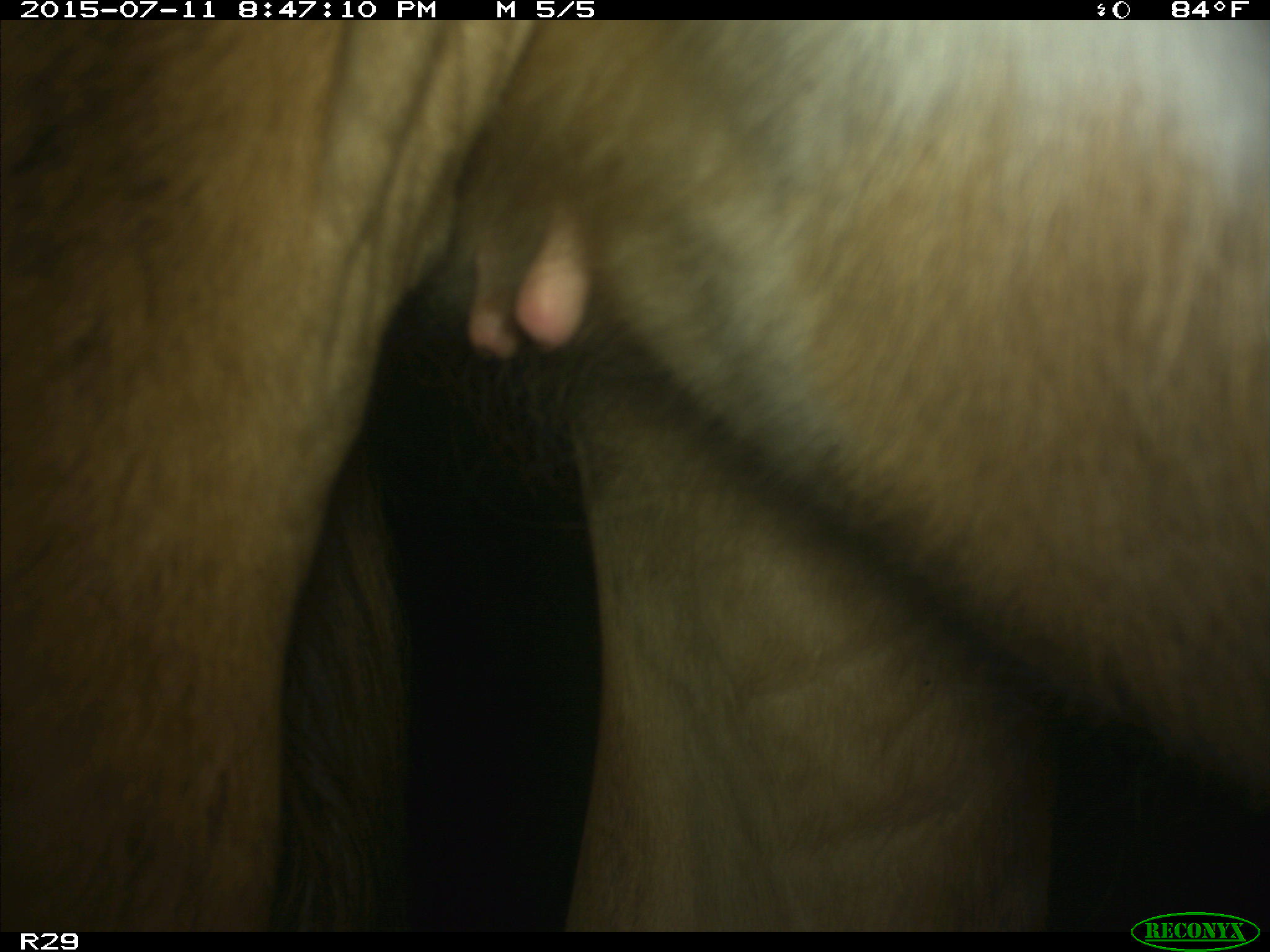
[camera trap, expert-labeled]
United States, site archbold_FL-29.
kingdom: Animalia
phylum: Chordata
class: Mammalia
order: Artiodactyla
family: Bovidae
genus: Bos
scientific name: Bos taurus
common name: domestic cow